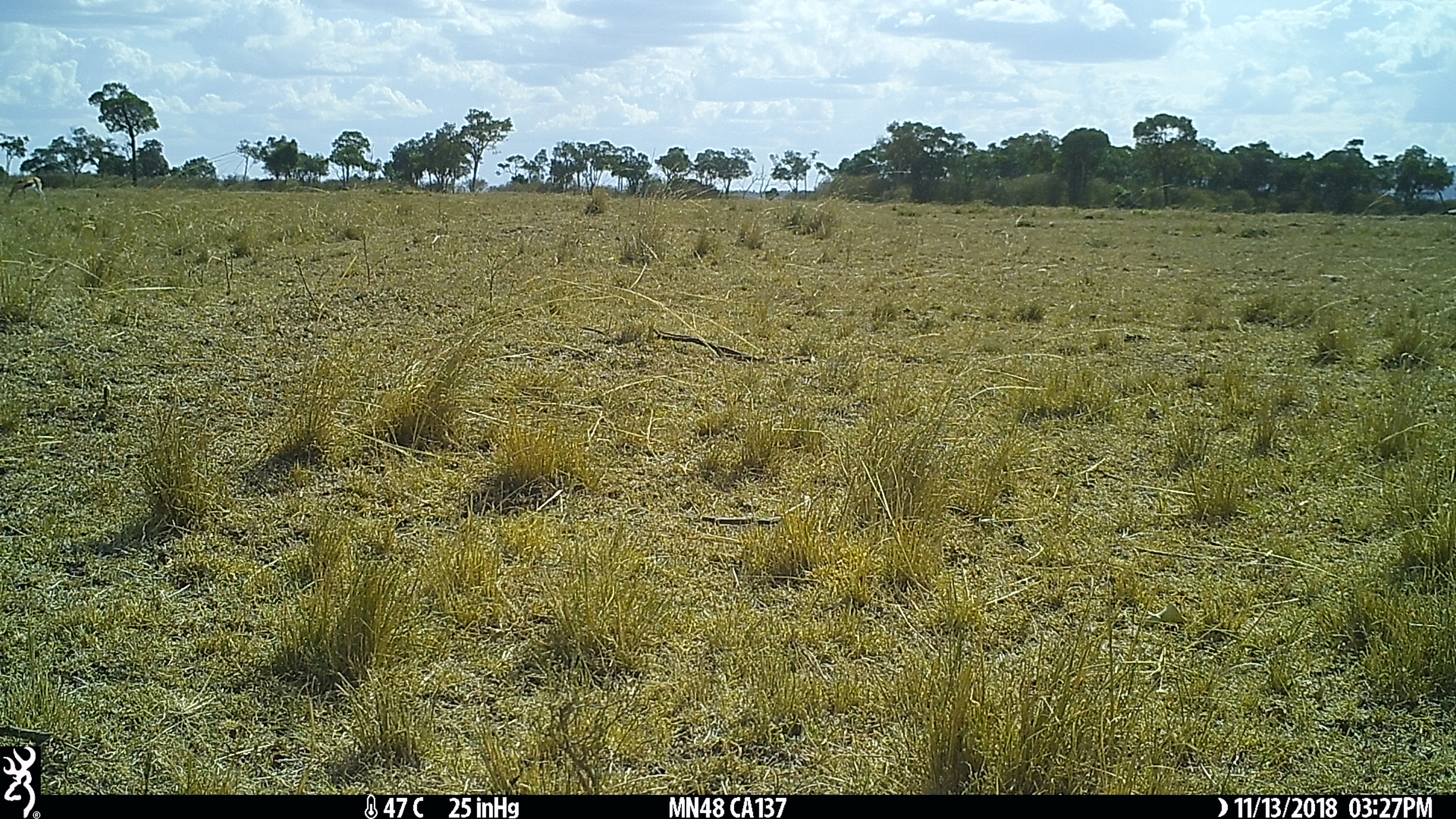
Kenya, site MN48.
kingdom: Animalia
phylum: Chordata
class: Mammalia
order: Artiodactyla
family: Bovidae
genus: Eudorcas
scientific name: Eudorcas thomsonii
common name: thomon's gazelle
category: gazelle thomsons